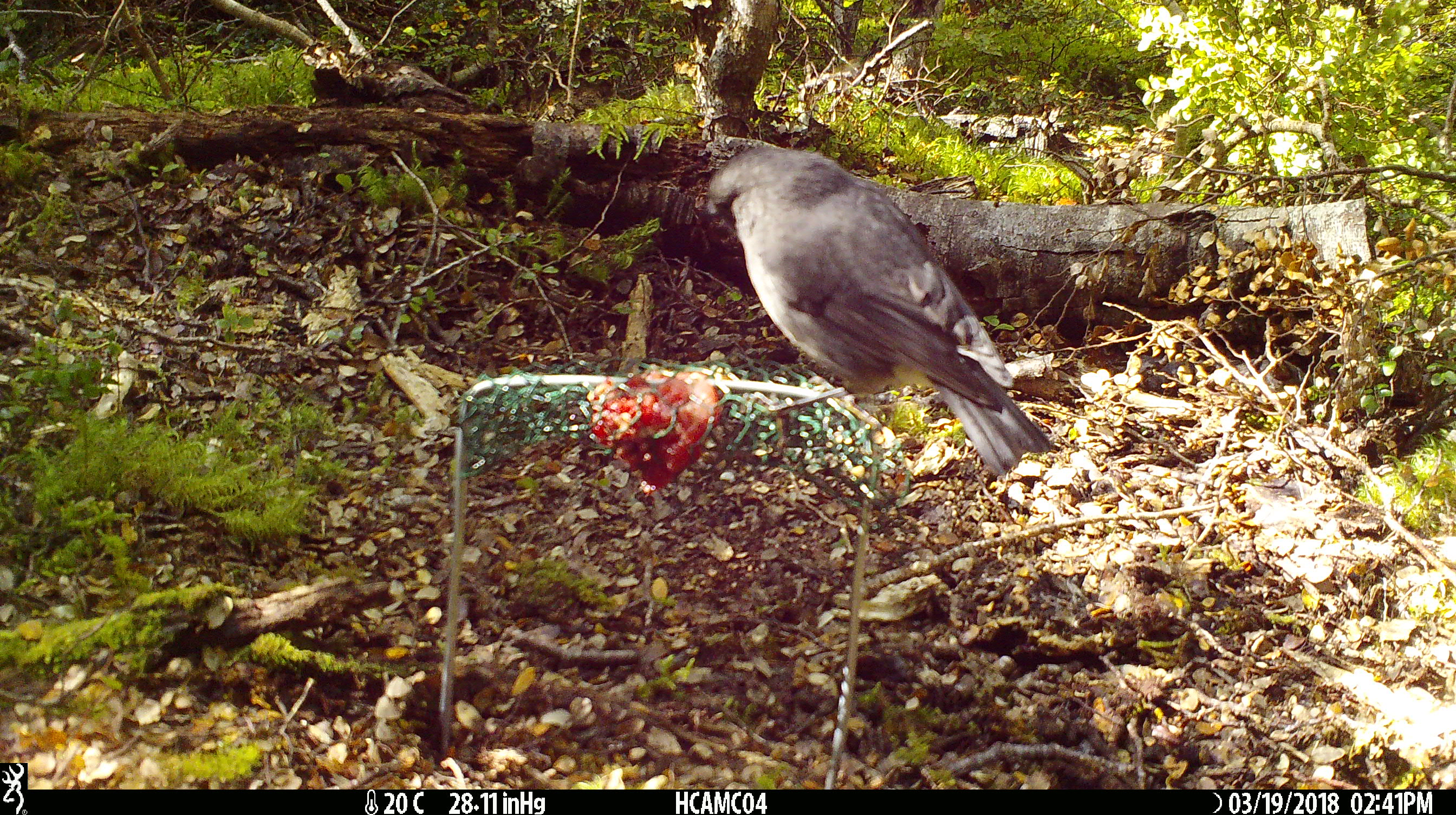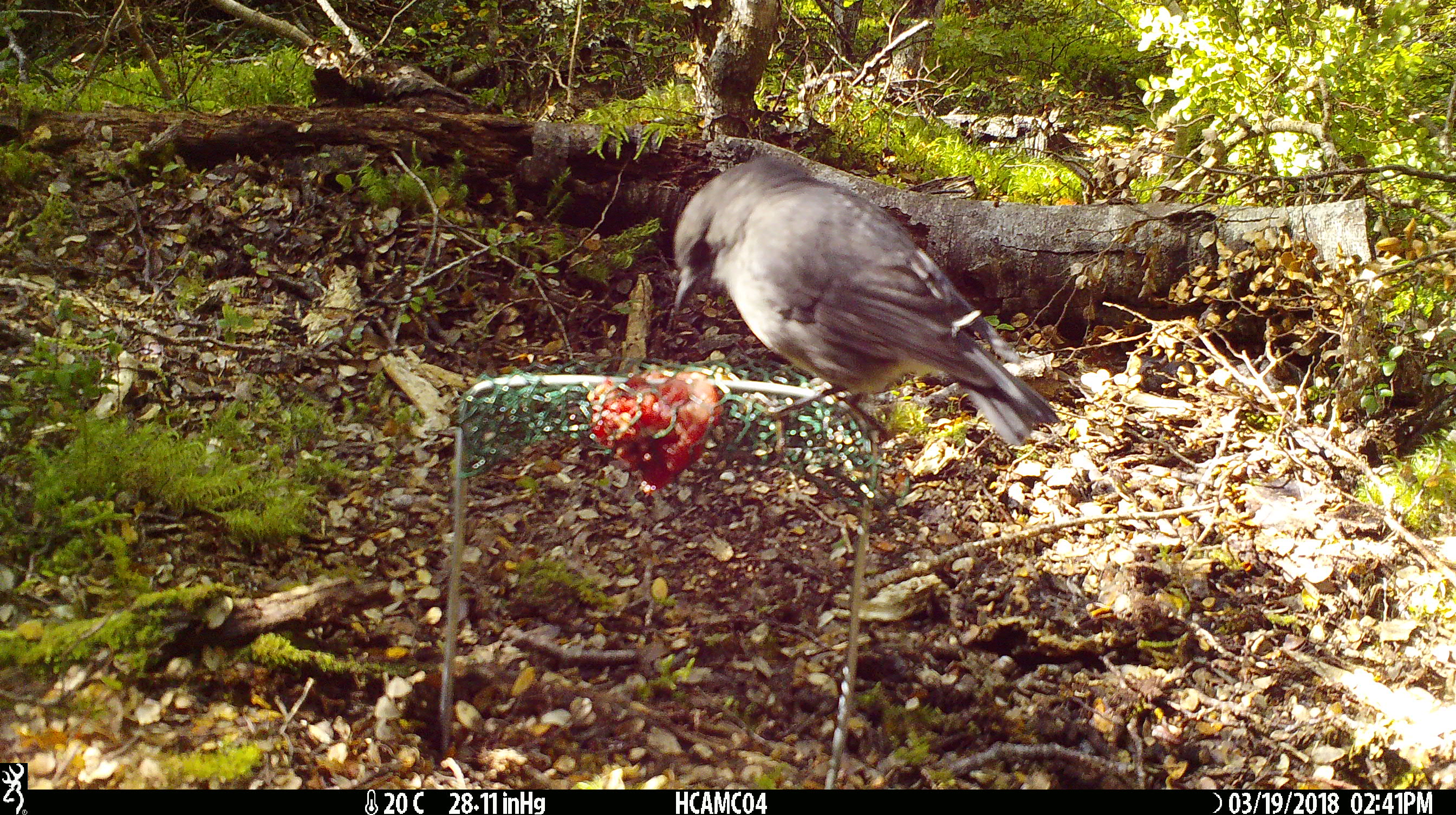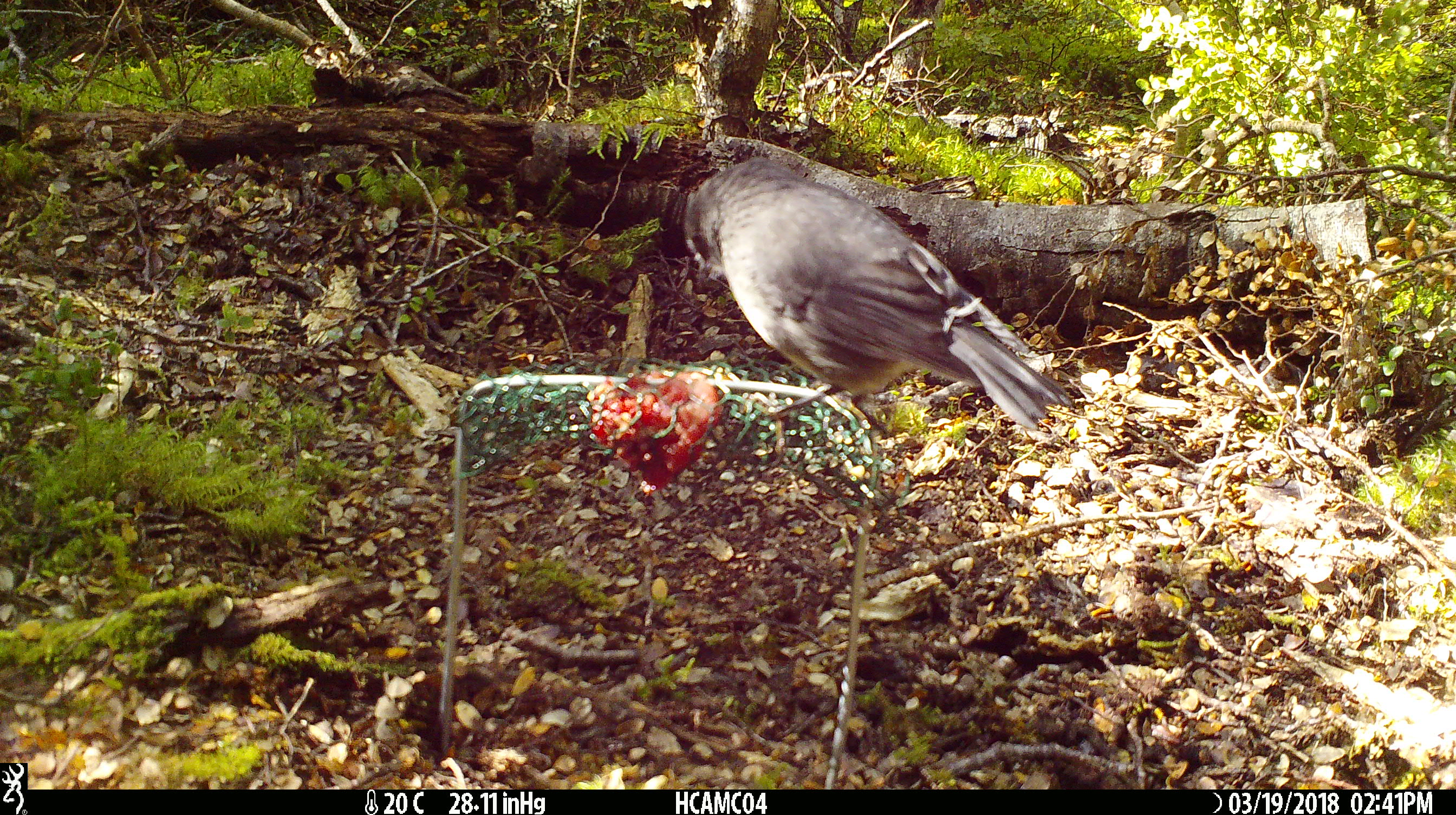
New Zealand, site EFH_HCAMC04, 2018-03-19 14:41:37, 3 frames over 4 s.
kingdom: Animalia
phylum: Chordata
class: Aves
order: Passeriformes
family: Petroicidae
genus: Petroica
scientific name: Petroica australis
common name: new zealand robin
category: robin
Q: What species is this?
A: Robin (new zealand robin) (Petroica australis).